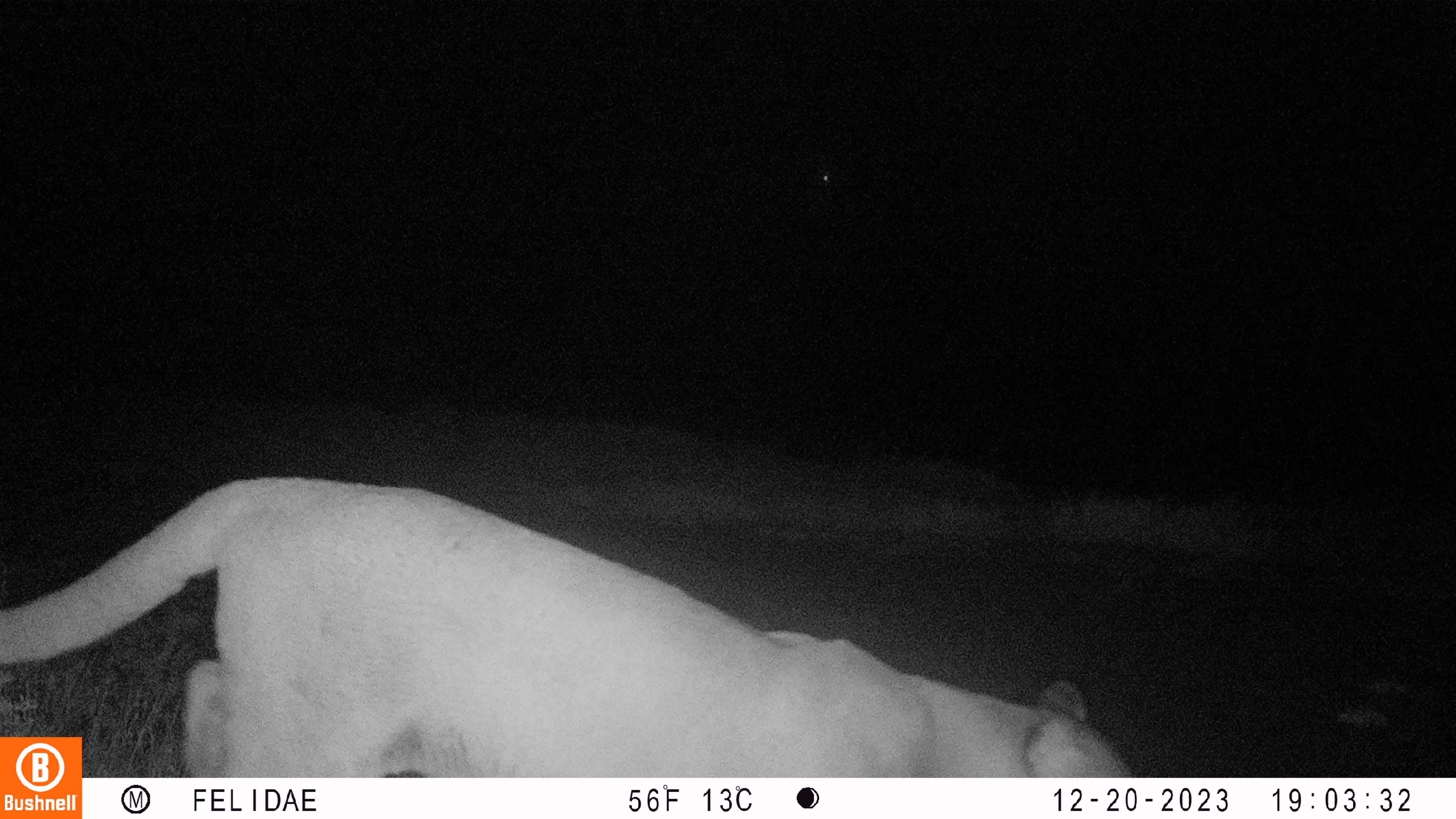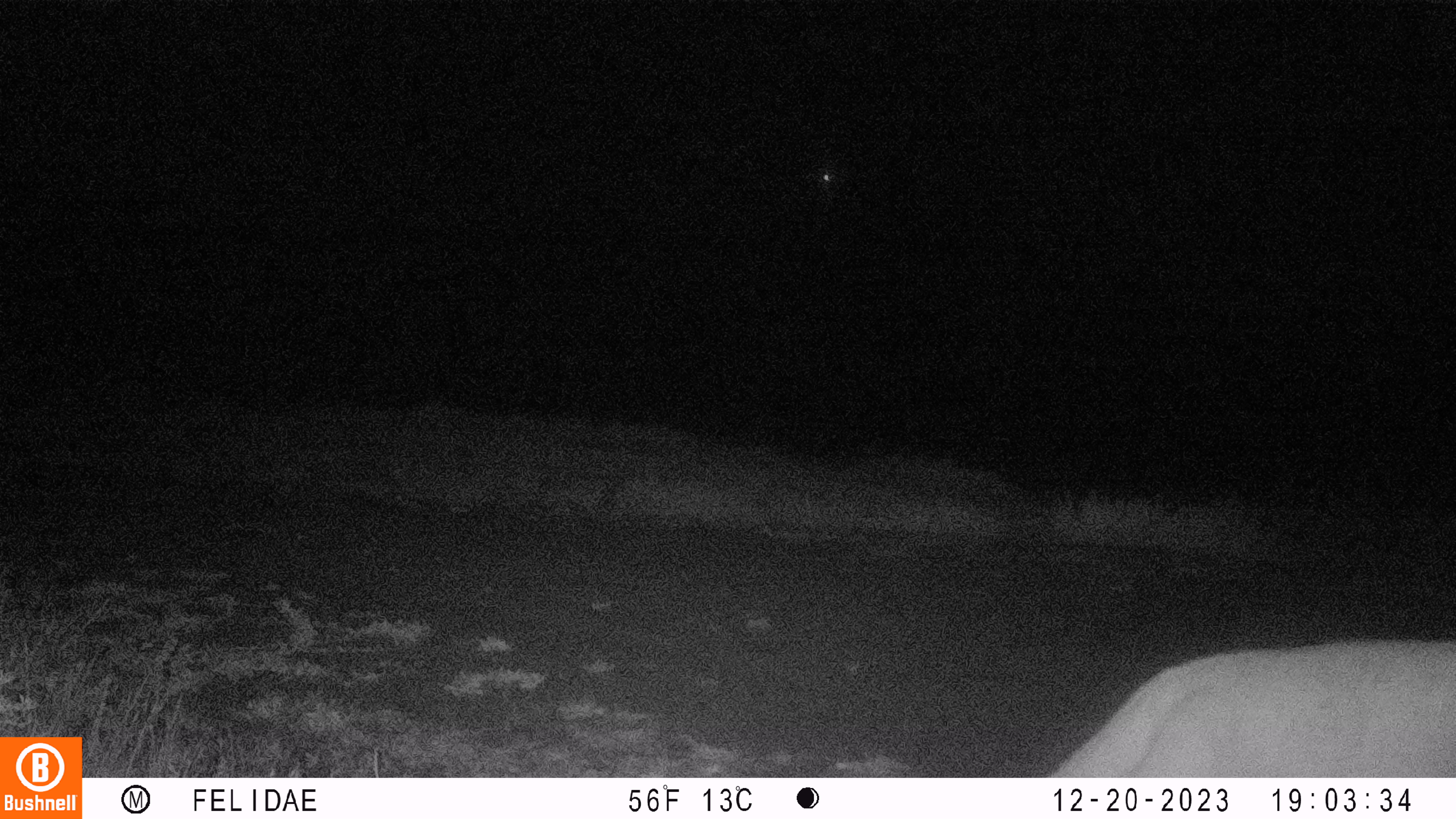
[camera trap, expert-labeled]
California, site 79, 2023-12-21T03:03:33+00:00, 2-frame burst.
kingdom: Animalia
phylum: Chordata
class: Mammalia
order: Carnivora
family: Felidae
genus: Puma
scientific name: Puma concolor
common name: puma